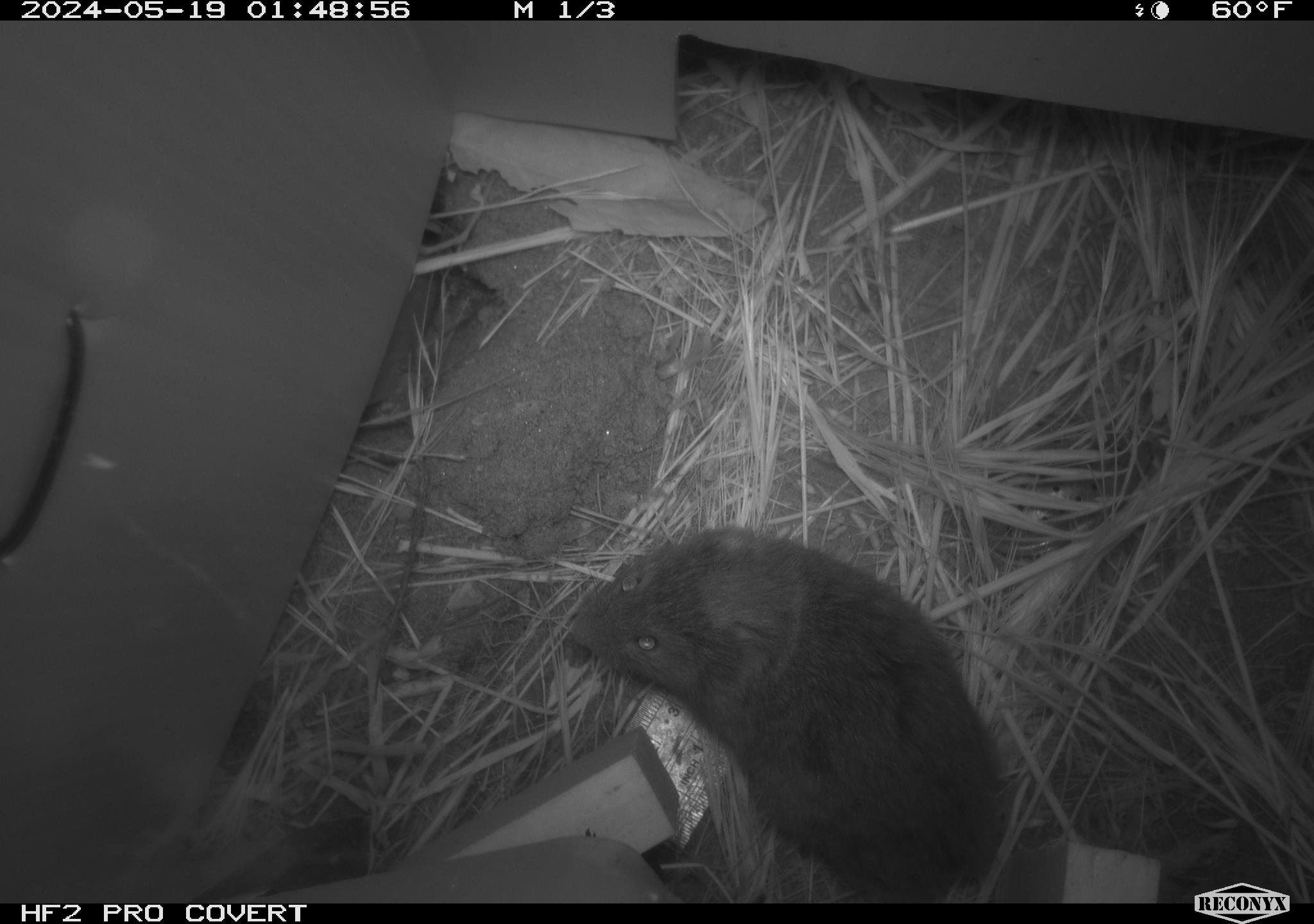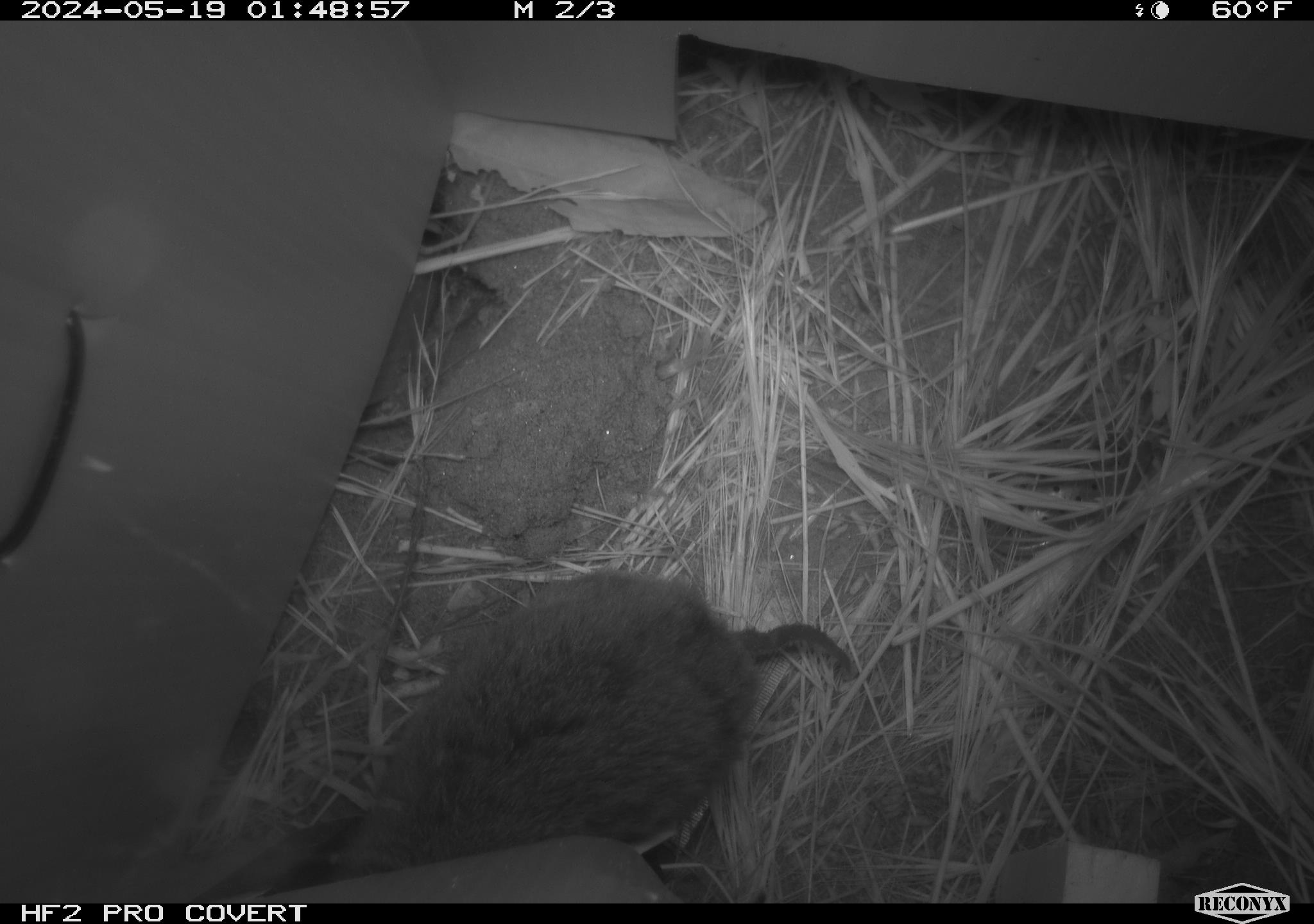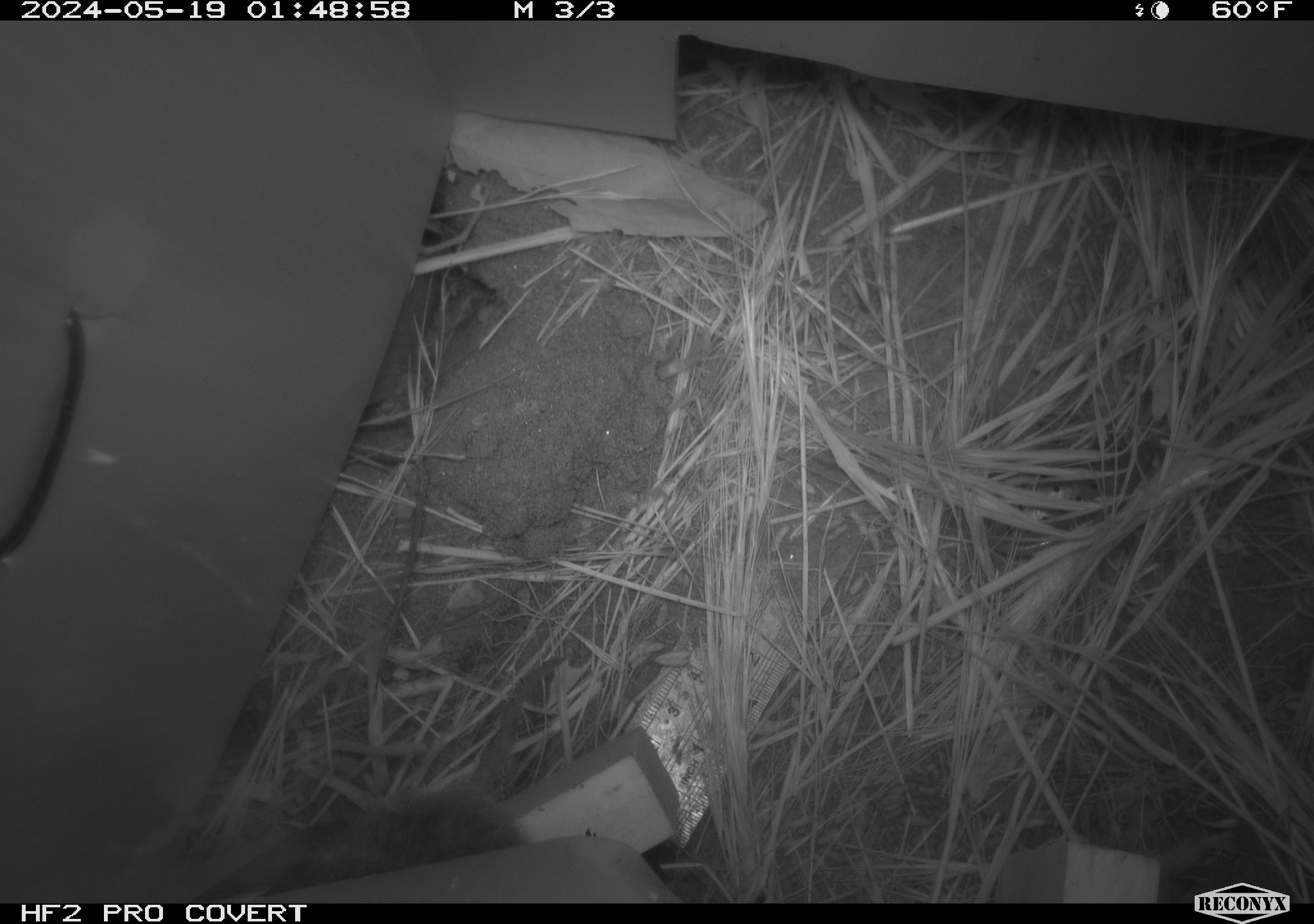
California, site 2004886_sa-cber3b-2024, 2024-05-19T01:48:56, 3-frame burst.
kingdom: Animalia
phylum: Chordata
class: Mammalia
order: Rodentia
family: Cricetidae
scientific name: Arvicolinae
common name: voles, lemmings, and muskrats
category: arvicolinae subfamily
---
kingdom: Animalia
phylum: Chordata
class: Mammalia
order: Rodentia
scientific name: Rodentia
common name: mouse species